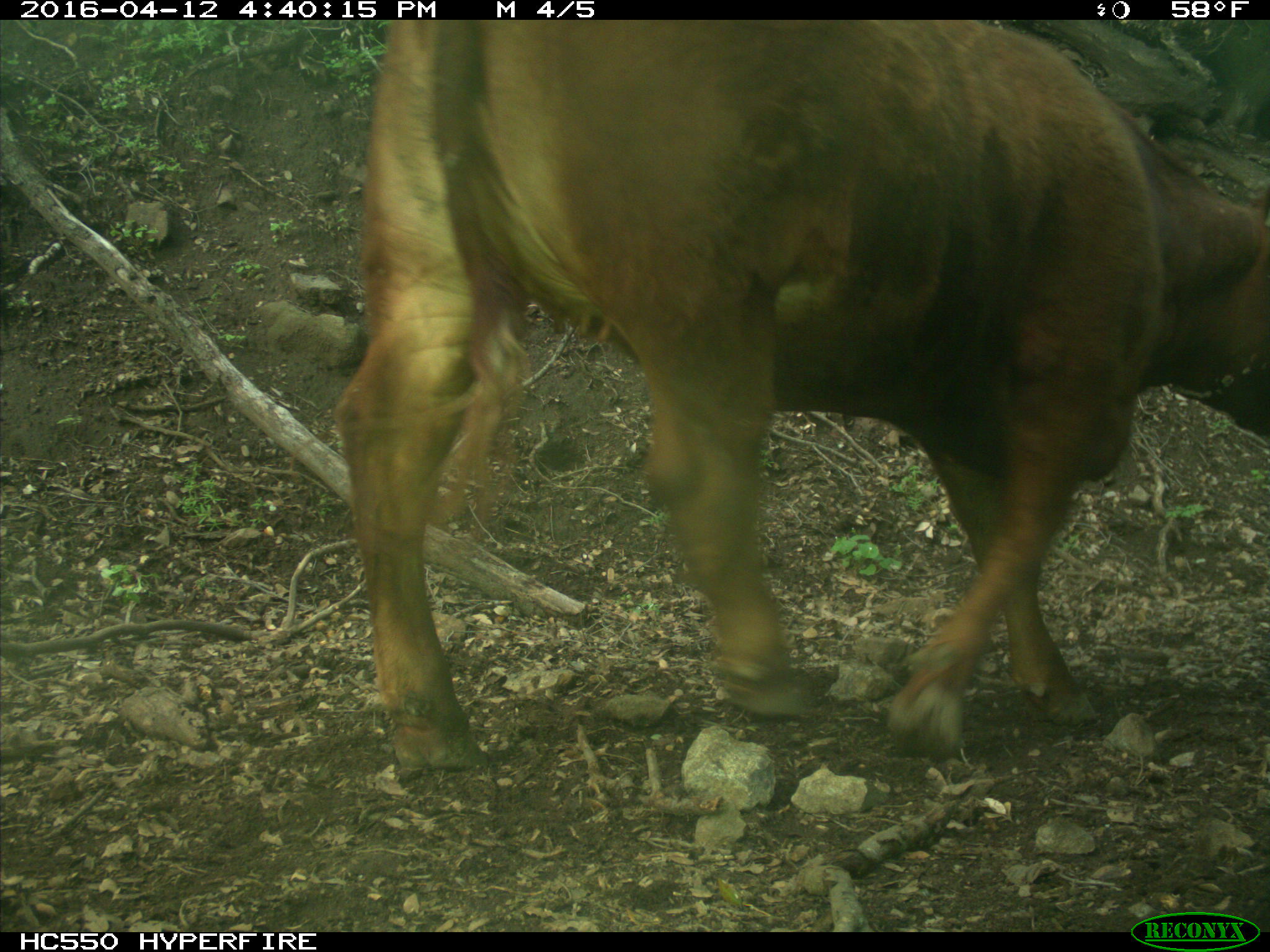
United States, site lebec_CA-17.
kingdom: Animalia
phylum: Chordata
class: Mammalia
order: Artiodactyla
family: Bovidae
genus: Bos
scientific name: Bos taurus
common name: domestic cow